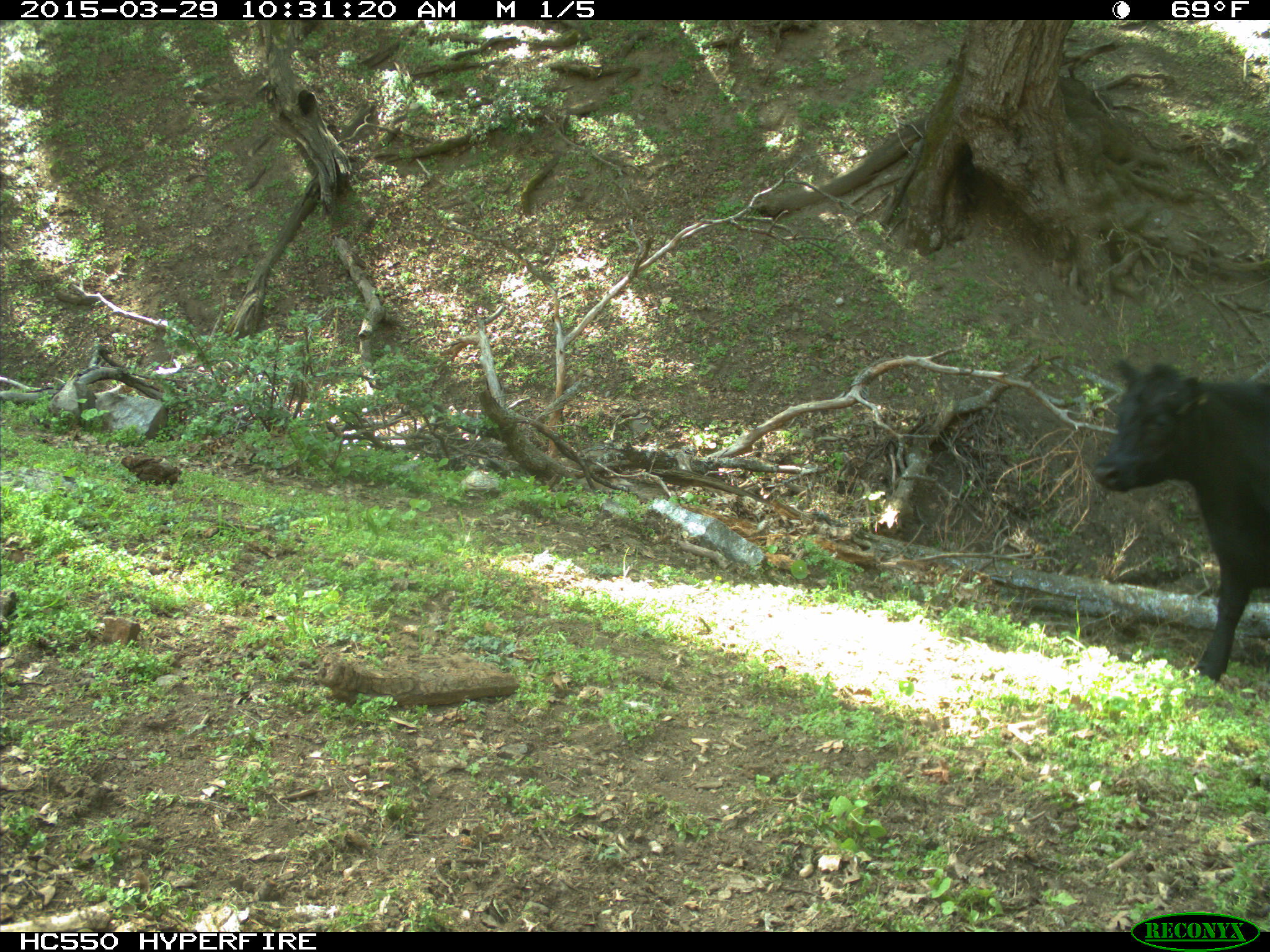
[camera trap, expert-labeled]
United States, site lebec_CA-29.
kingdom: Animalia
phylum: Chordata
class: Mammalia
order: Artiodactyla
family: Bovidae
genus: Bos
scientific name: Bos taurus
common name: domestic cow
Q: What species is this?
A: Bos taurus (domestic cow).